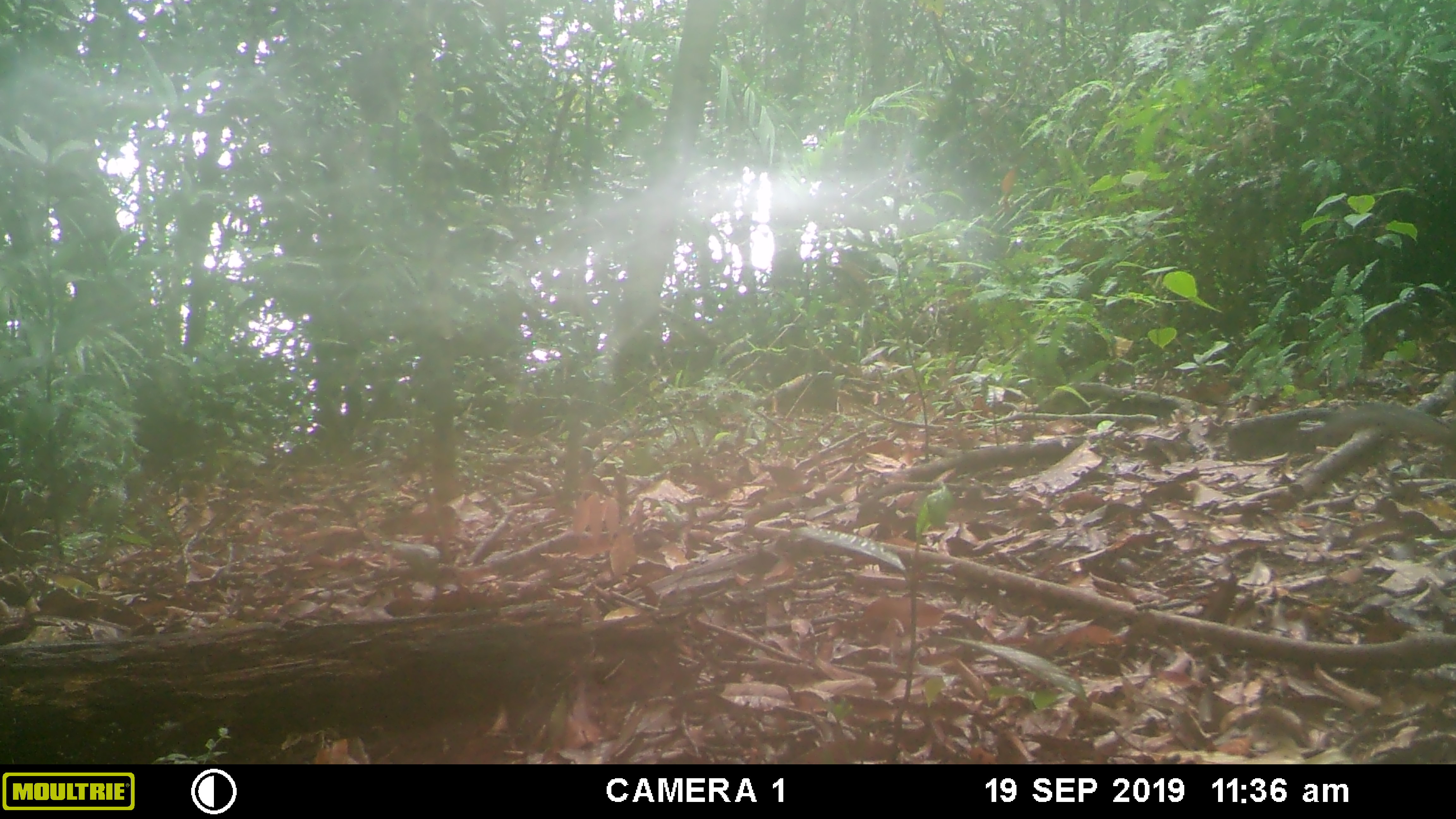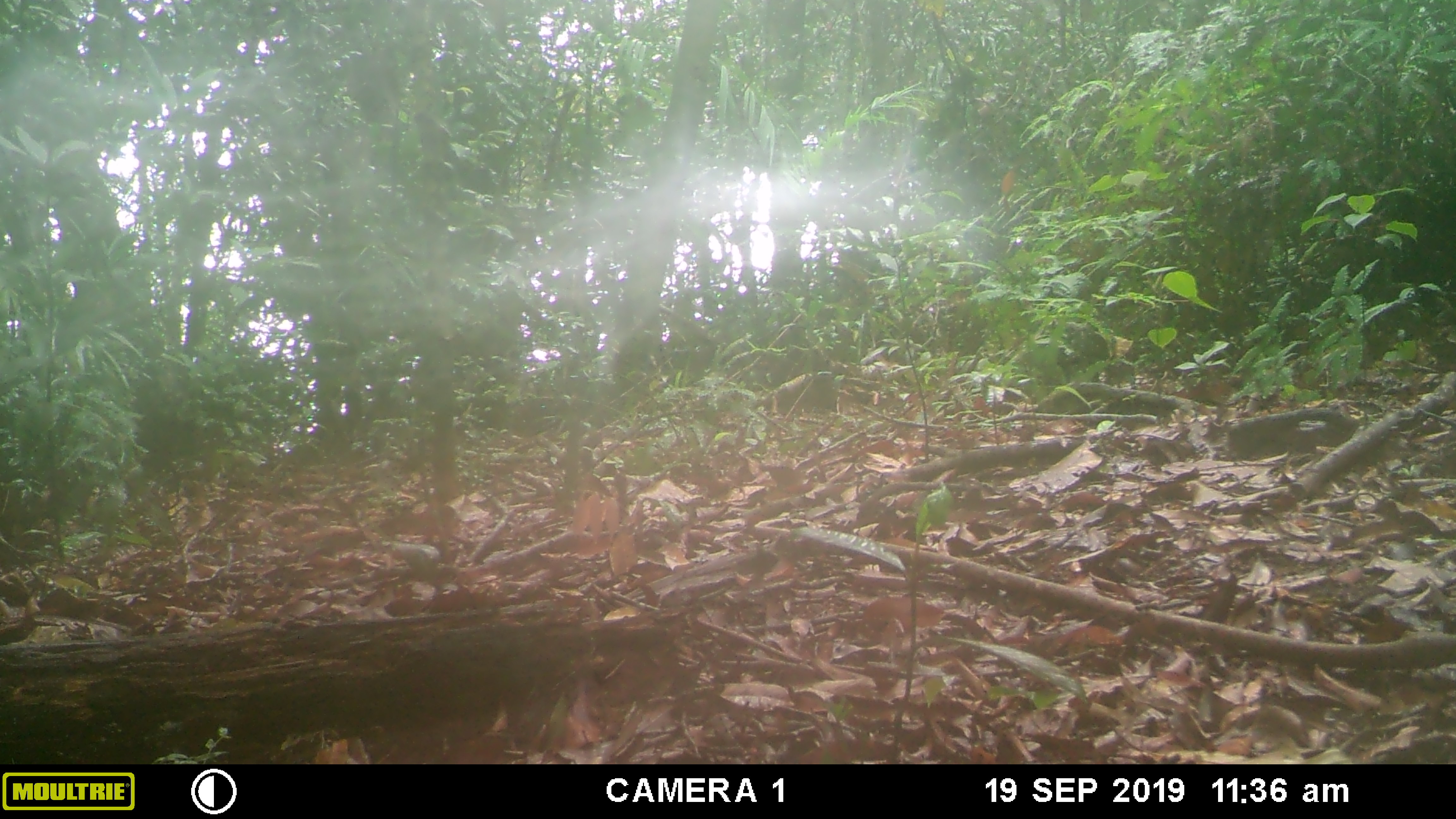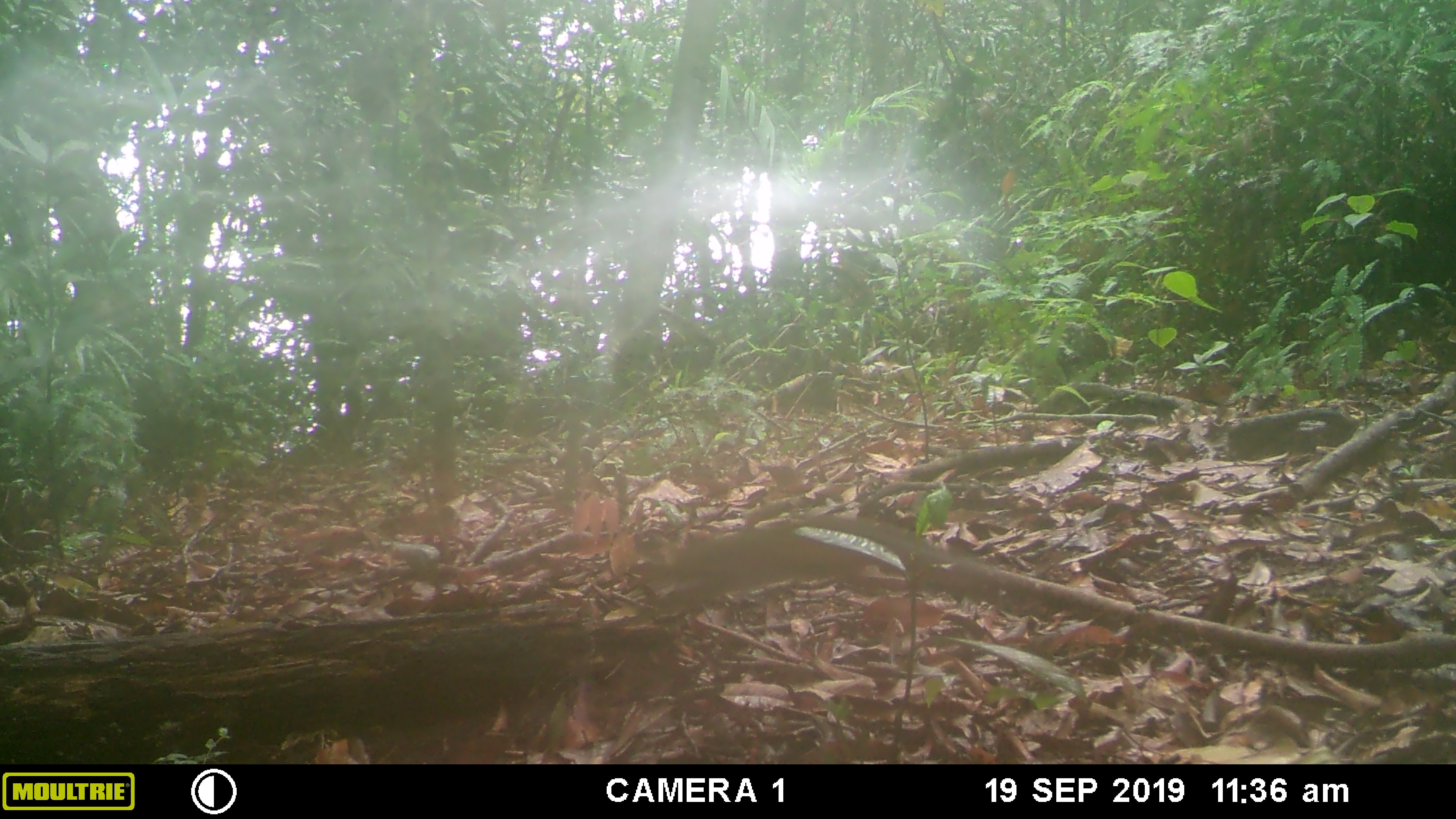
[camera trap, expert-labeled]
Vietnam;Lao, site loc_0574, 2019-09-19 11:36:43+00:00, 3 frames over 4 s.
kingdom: Animalia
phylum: Chordata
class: Mammalia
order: Rodentia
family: Sciuridae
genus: Dremomys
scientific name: Dremomys rufigenis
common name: red-cheeked squirrel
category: red cheeked squirrel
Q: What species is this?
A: Red cheeked squirrel (red-cheeked squirrel) (Dremomys rufigenis).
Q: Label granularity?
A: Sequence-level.